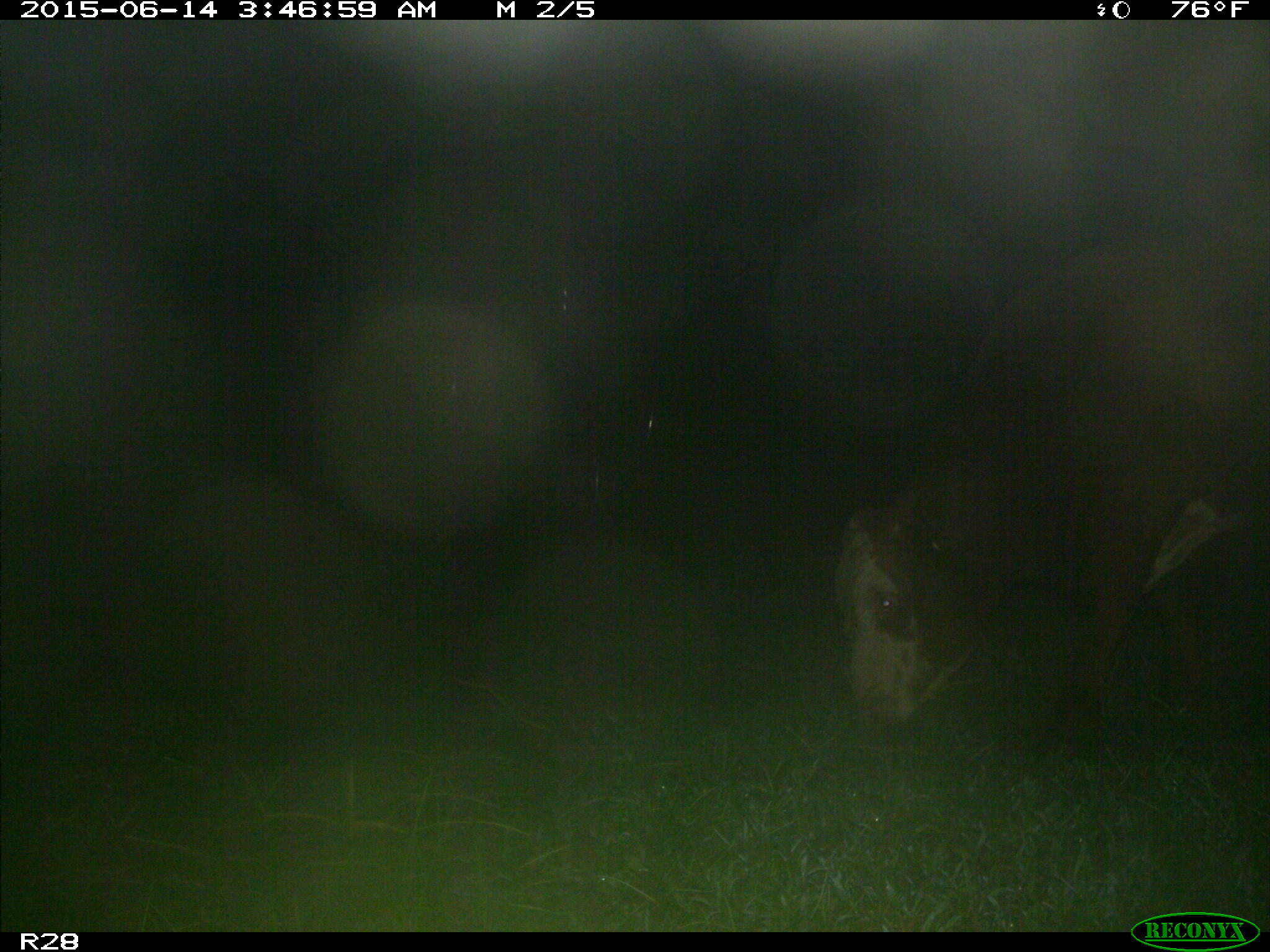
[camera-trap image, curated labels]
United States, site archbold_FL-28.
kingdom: Animalia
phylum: Chordata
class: Mammalia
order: Artiodactyla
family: Bovidae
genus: Bos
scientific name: Bos taurus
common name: domestic cow